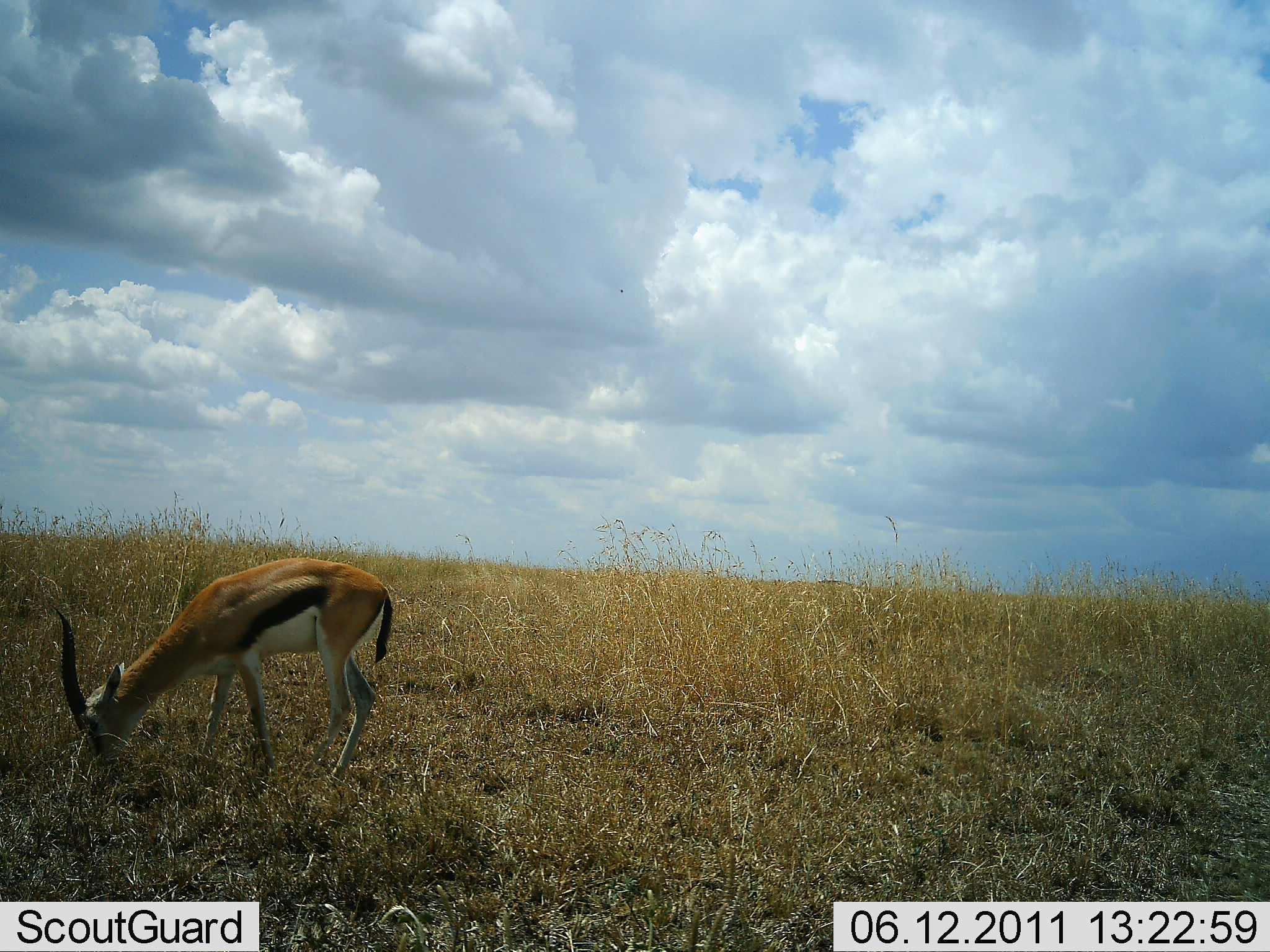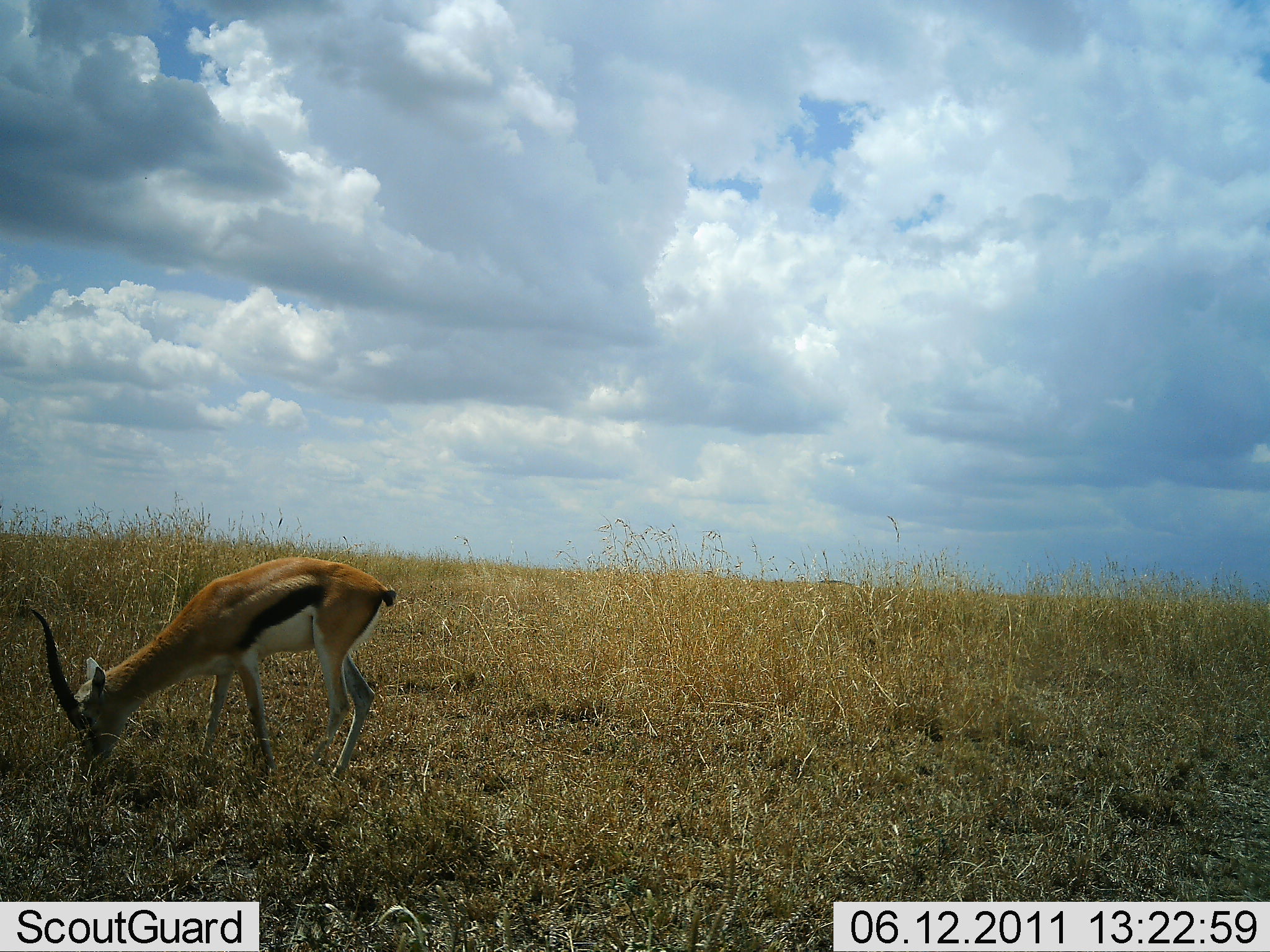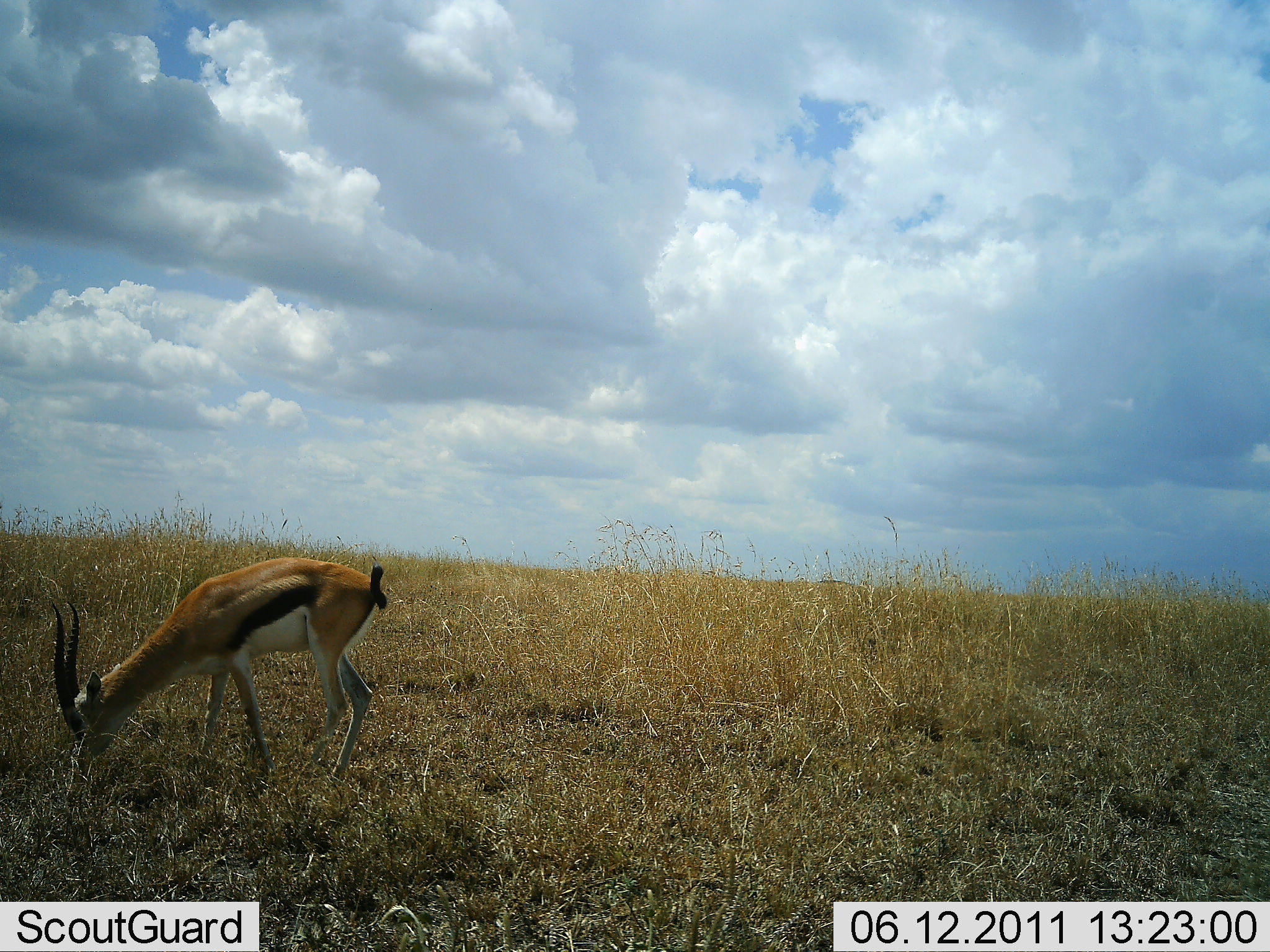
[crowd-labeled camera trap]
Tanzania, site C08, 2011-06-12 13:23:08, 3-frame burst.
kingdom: Animalia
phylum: Chordata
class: Mammalia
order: Artiodactyla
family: Bovidae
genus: Eudorcas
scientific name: Eudorcas thomsonii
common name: thomson's gazelle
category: gazellethomsons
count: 1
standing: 17%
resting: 0%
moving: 0%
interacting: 0%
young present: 0%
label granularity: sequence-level